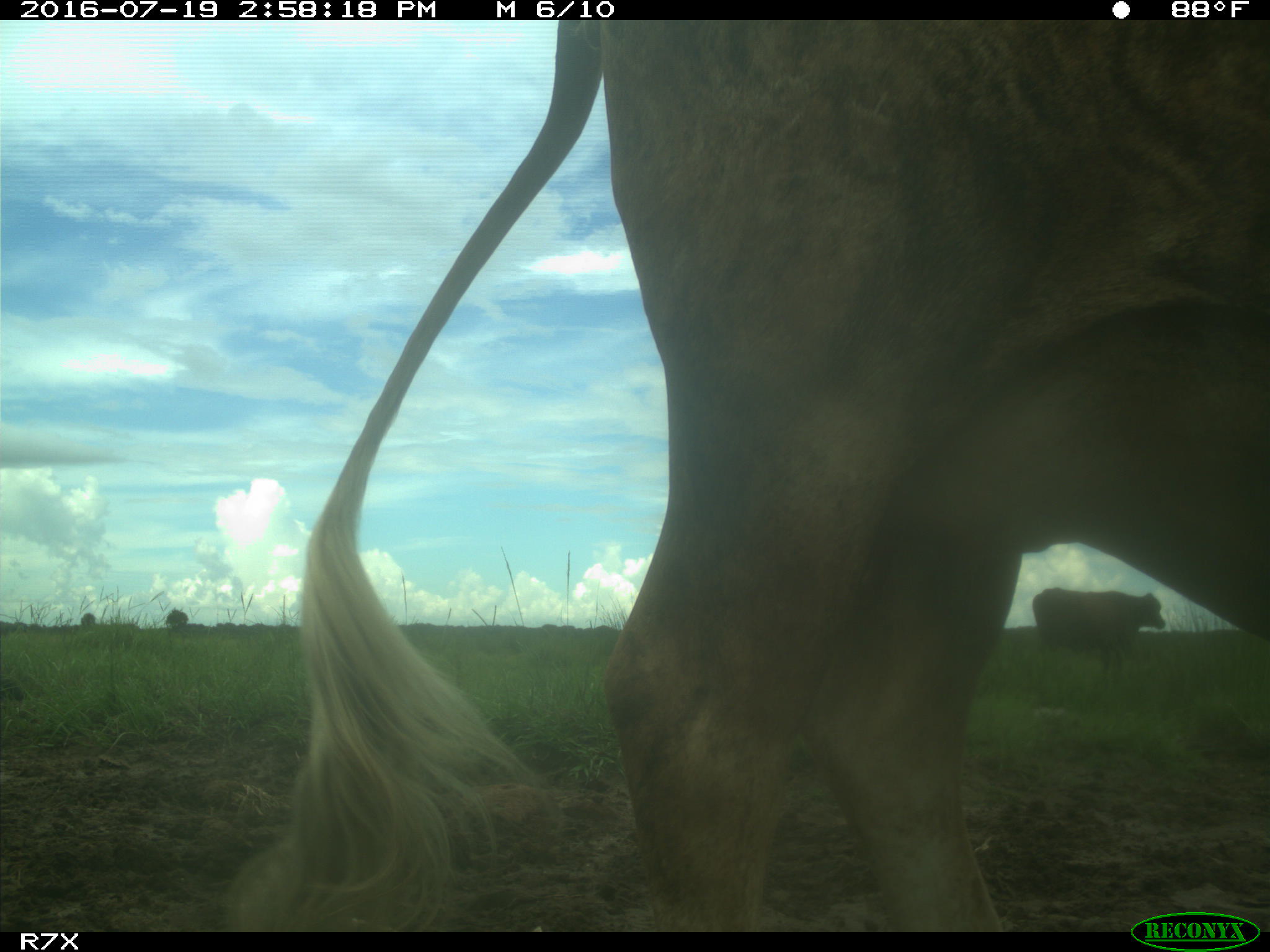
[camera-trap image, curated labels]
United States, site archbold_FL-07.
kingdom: Animalia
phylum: Chordata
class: Mammalia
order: Artiodactyla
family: Bovidae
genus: Bos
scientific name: Bos taurus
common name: domestic cow